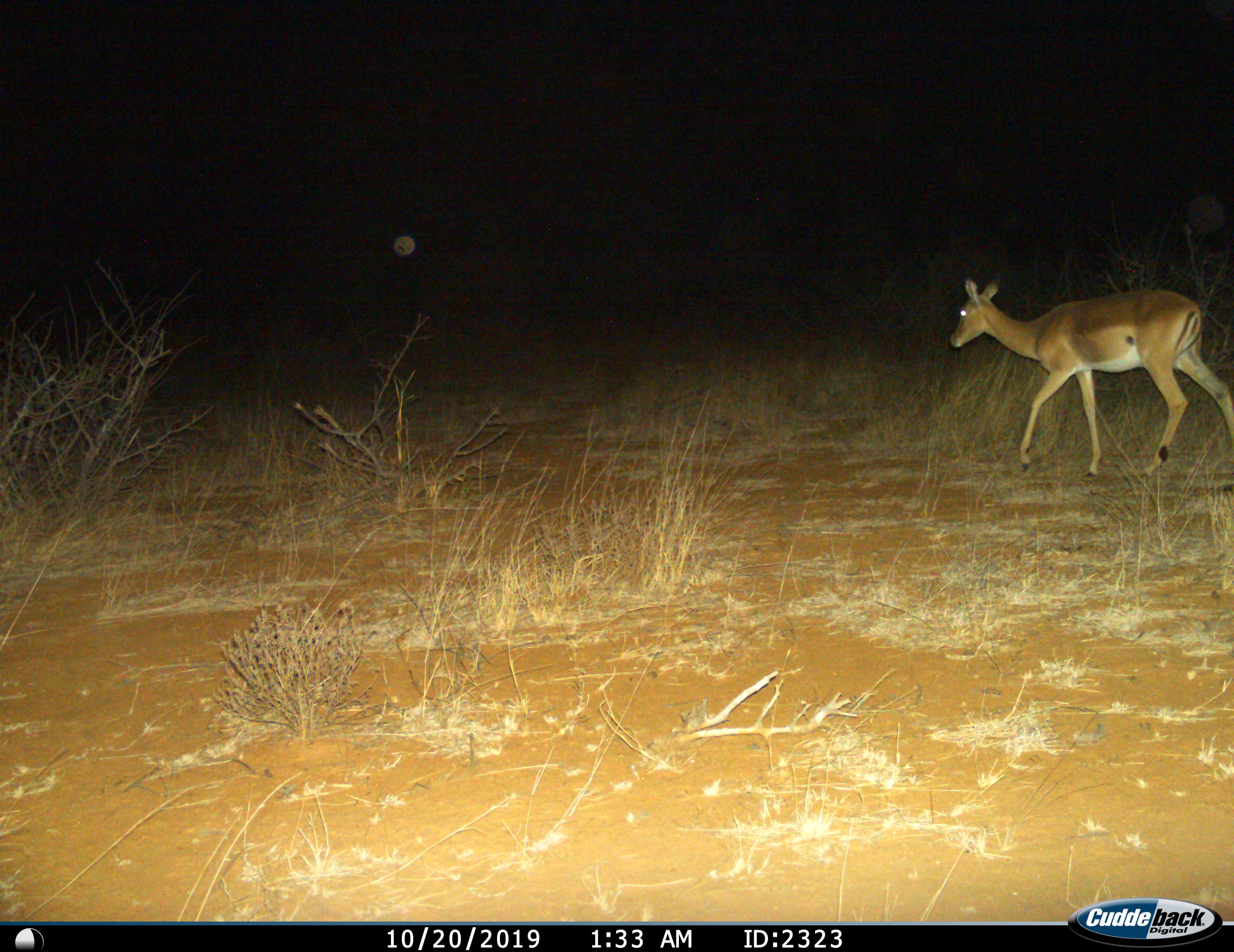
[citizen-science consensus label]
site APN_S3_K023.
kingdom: Animalia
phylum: Chordata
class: Mammalia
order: Artiodactyla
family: Bovidae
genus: Aepyceros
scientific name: Aepyceros melampus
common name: impala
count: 1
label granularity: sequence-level